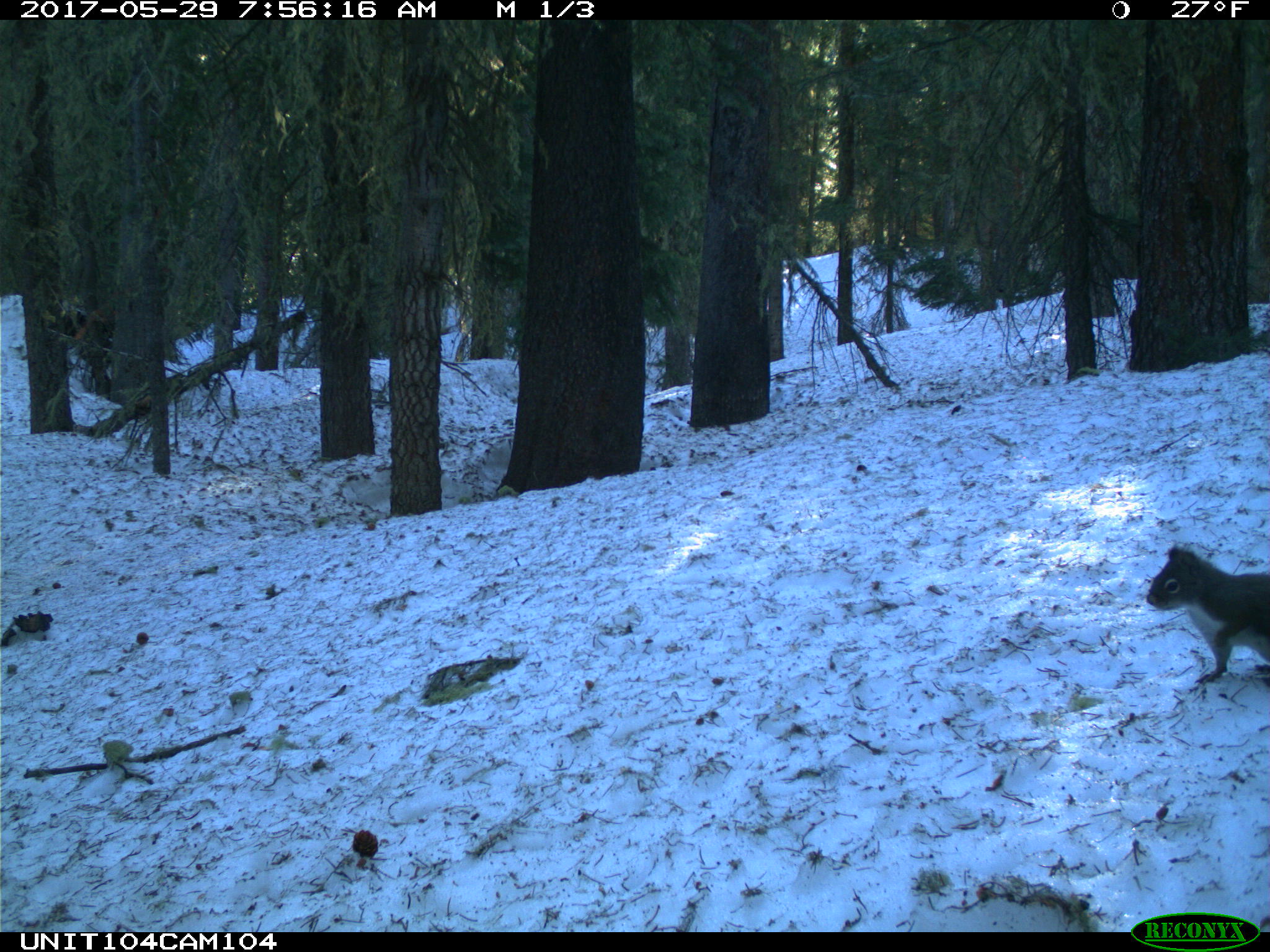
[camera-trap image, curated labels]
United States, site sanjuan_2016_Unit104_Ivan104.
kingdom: Animalia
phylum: Chordata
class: Mammalia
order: Rodentia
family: Sciuridae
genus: Tamiasciurus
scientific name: Tamiasciurus hudsonicus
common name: american red squirrel